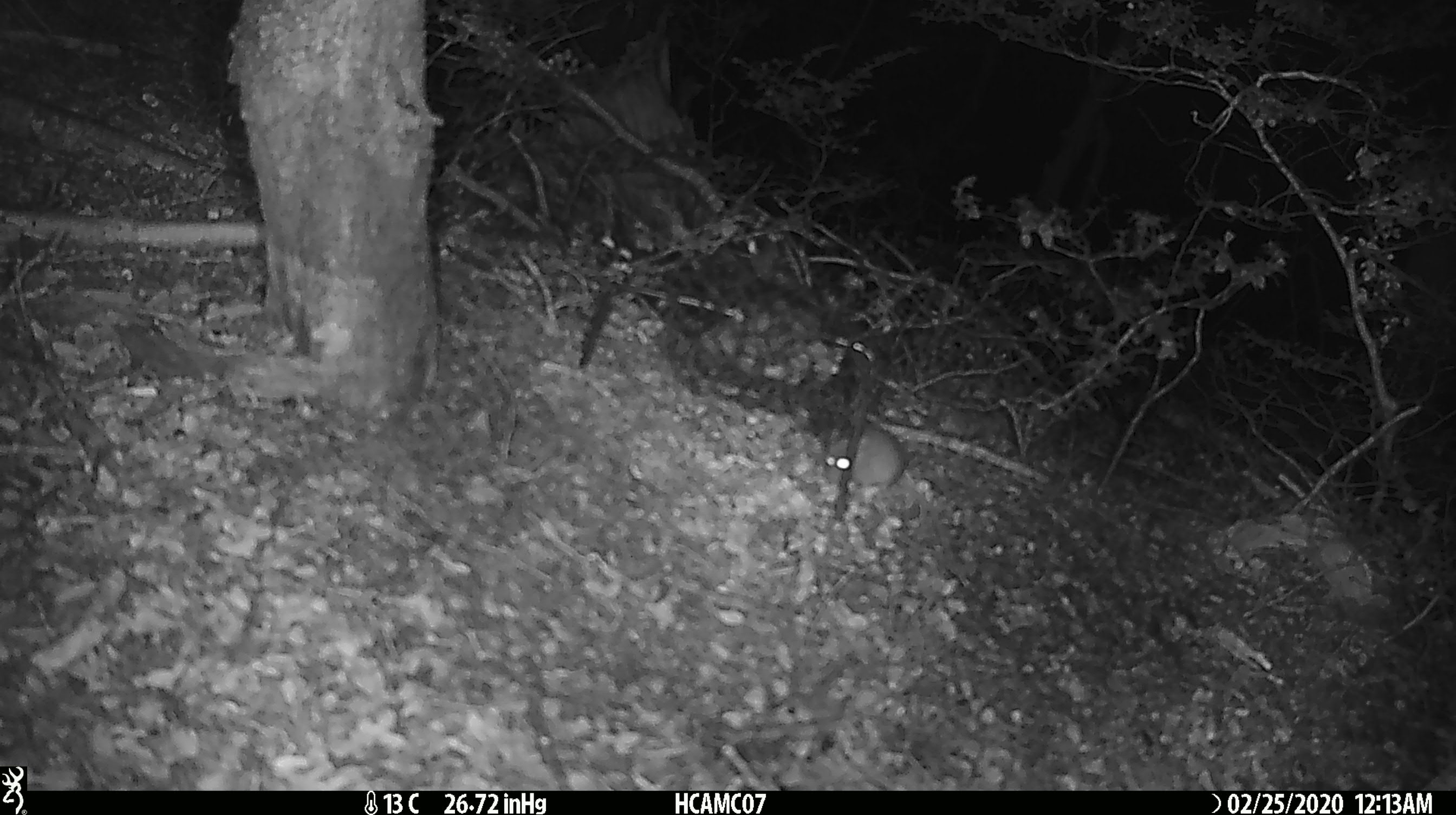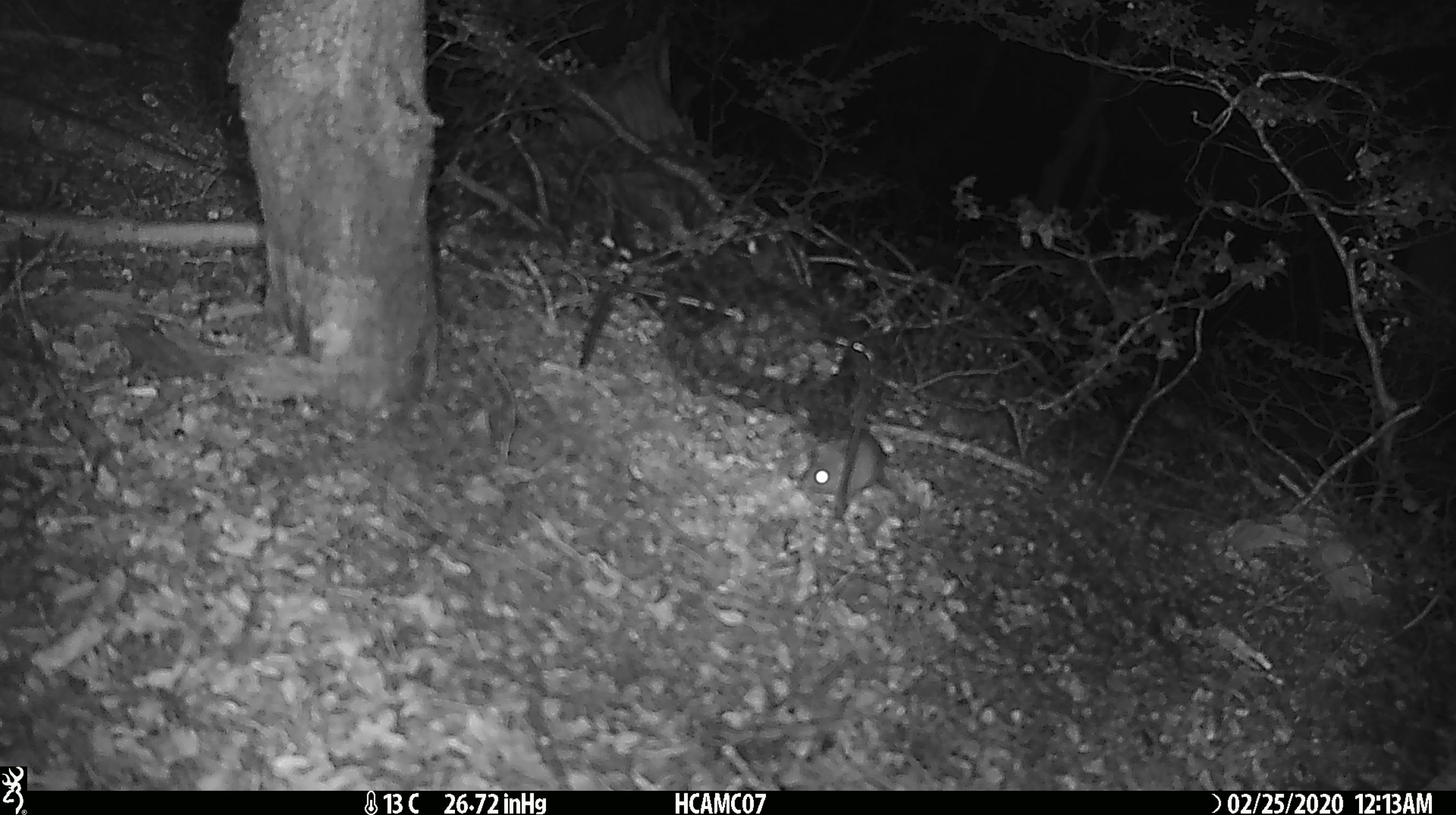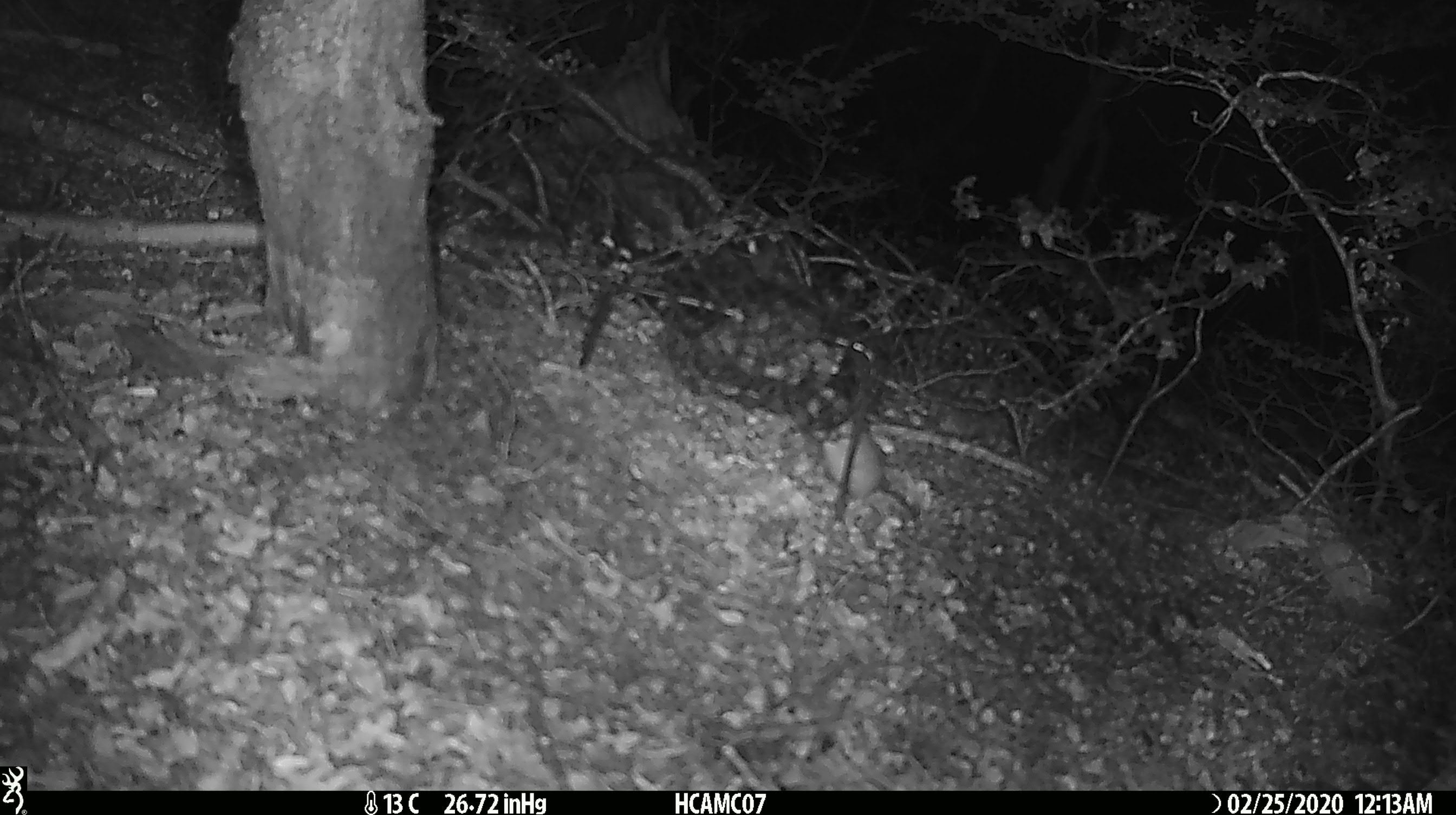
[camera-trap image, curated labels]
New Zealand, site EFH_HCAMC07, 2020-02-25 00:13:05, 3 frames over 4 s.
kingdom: Animalia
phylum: Chordata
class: Mammalia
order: Rodentia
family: Muridae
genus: Mus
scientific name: Mus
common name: mouse